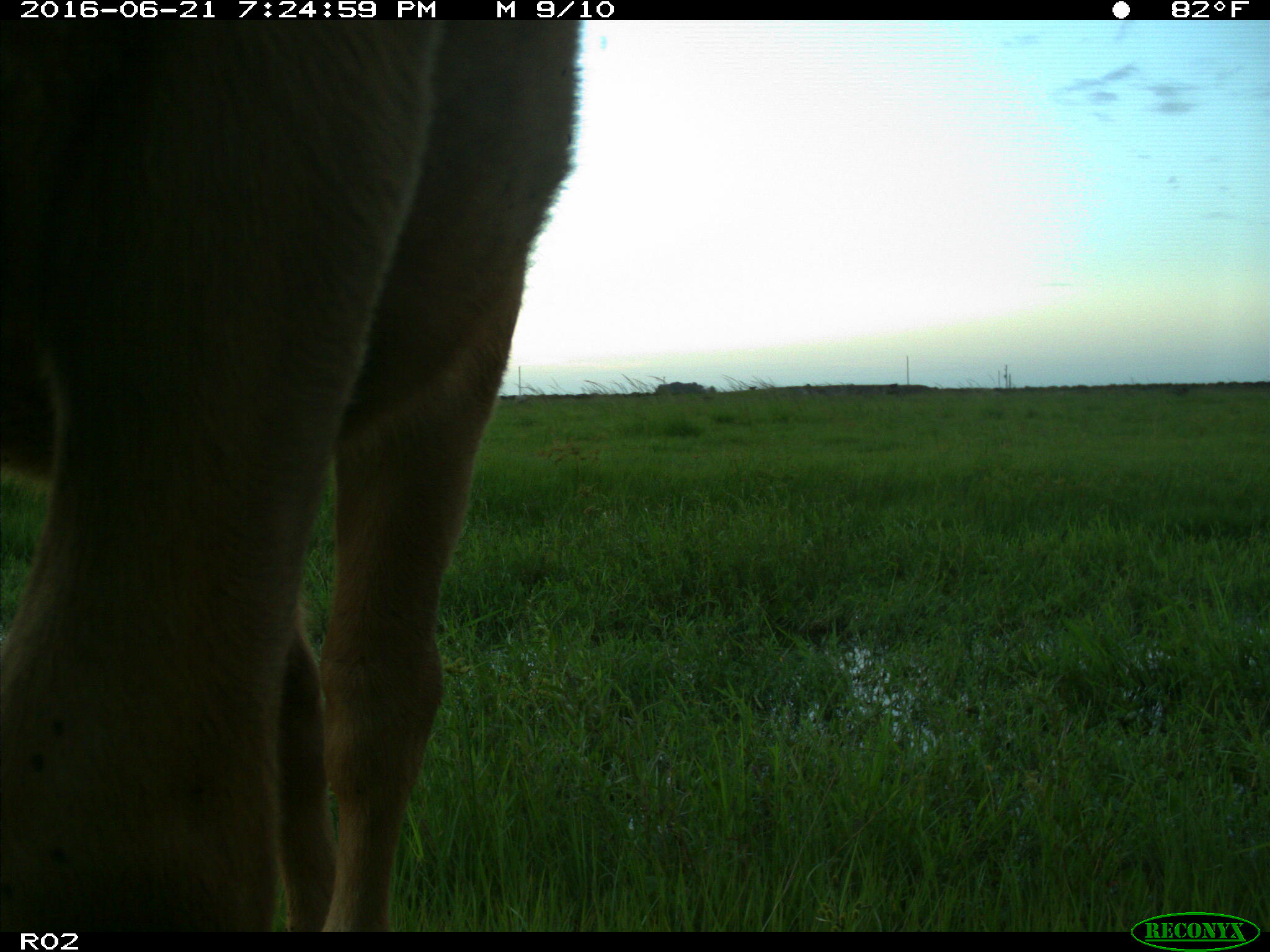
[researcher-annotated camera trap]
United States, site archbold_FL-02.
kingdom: Animalia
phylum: Chordata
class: Mammalia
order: Artiodactyla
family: Bovidae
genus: Bos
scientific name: Bos taurus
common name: domestic cow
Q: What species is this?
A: Bos taurus (domestic cow).